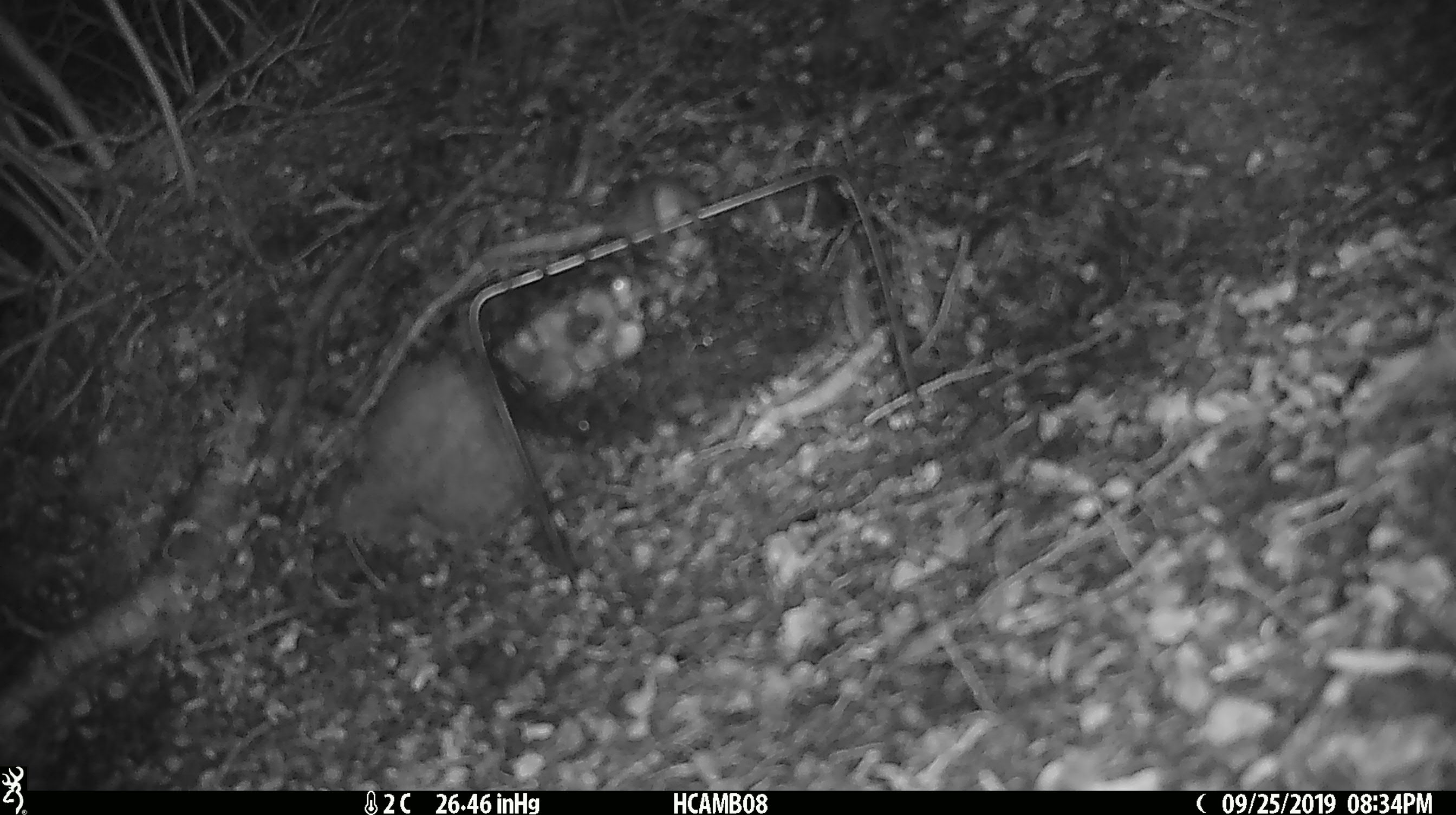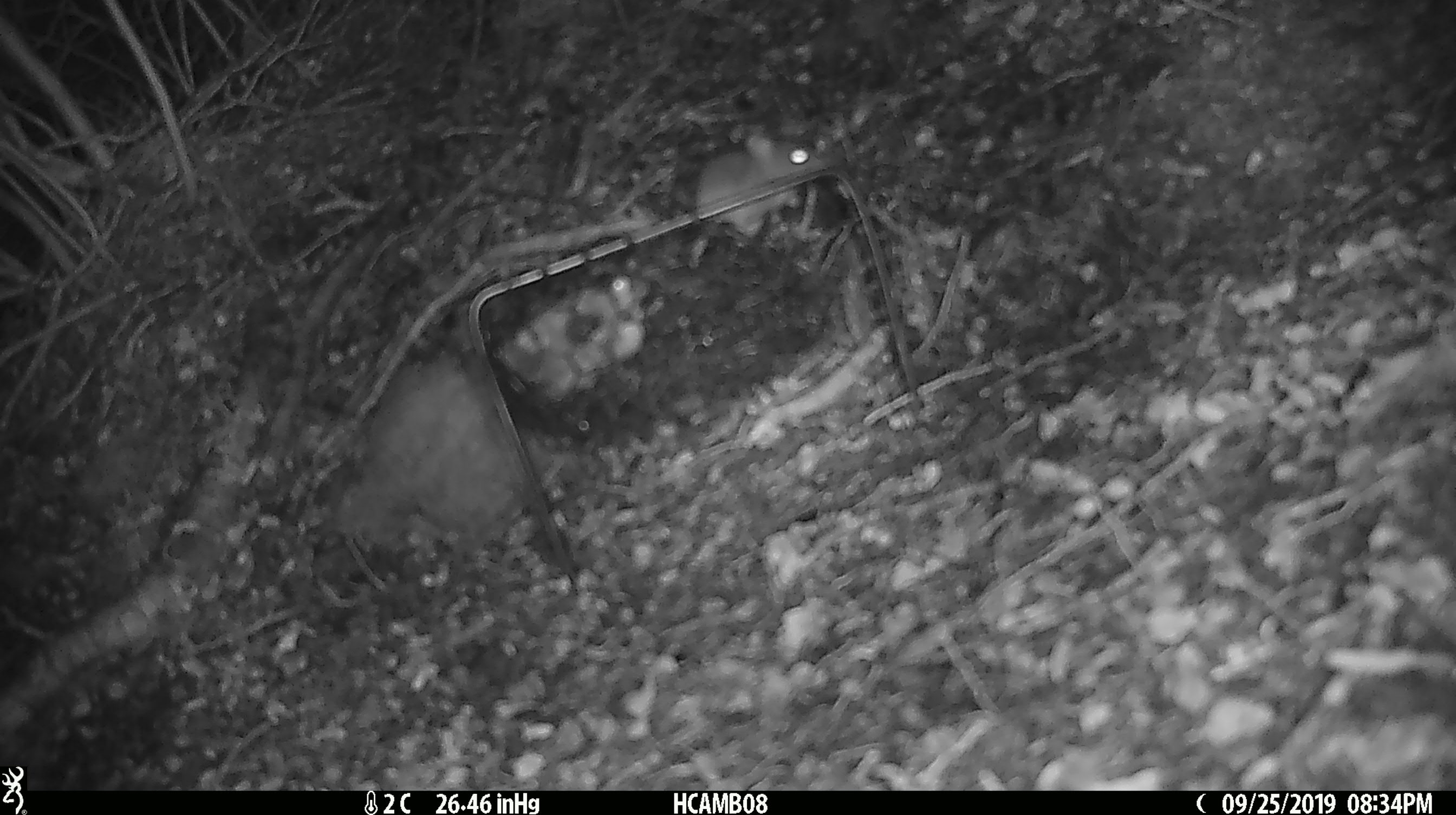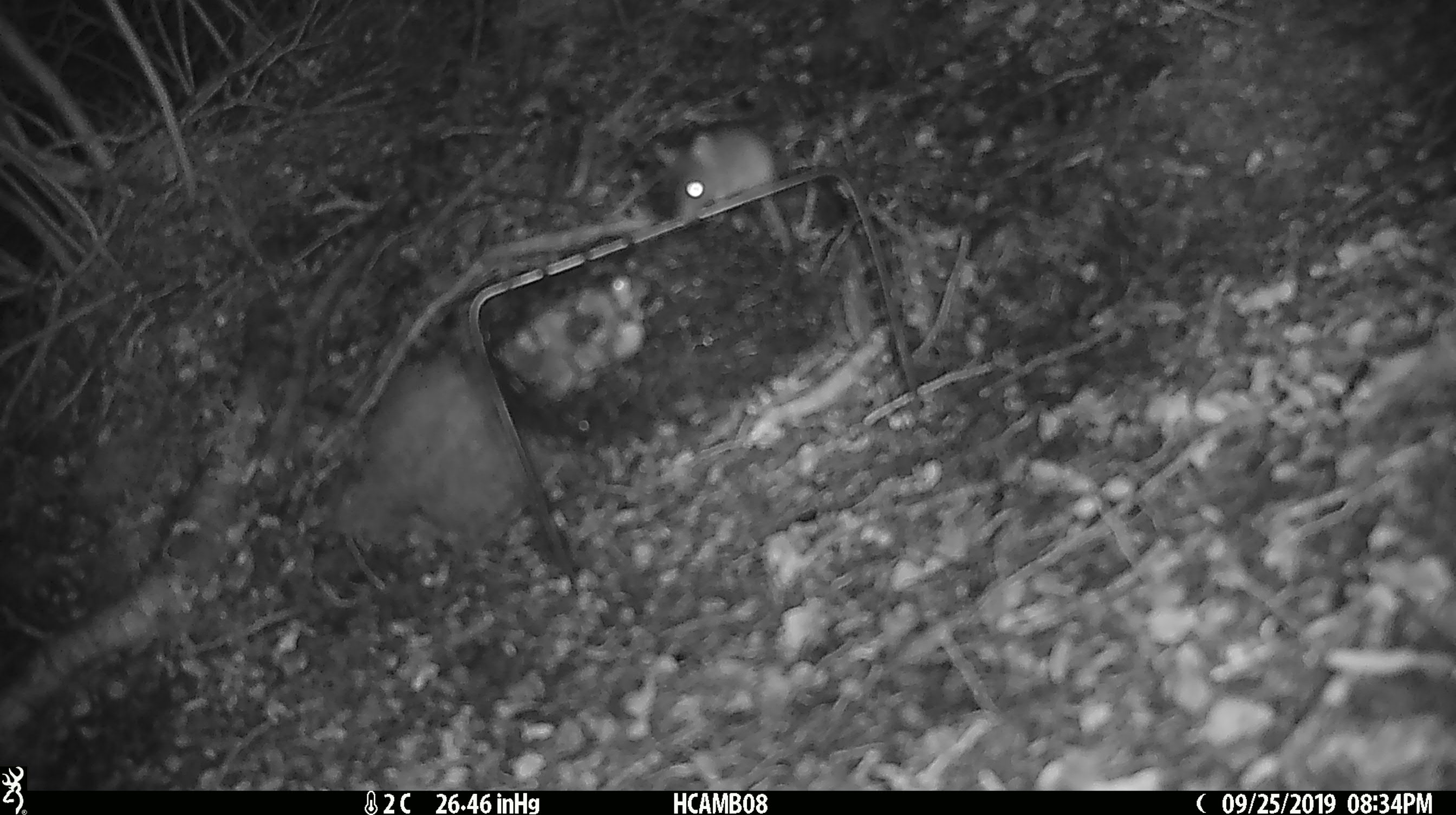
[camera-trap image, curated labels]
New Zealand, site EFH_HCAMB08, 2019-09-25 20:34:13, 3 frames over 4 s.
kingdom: Animalia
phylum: Chordata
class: Mammalia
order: Rodentia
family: Muridae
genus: Mus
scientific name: Mus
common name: mouse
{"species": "mouse (Mus)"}